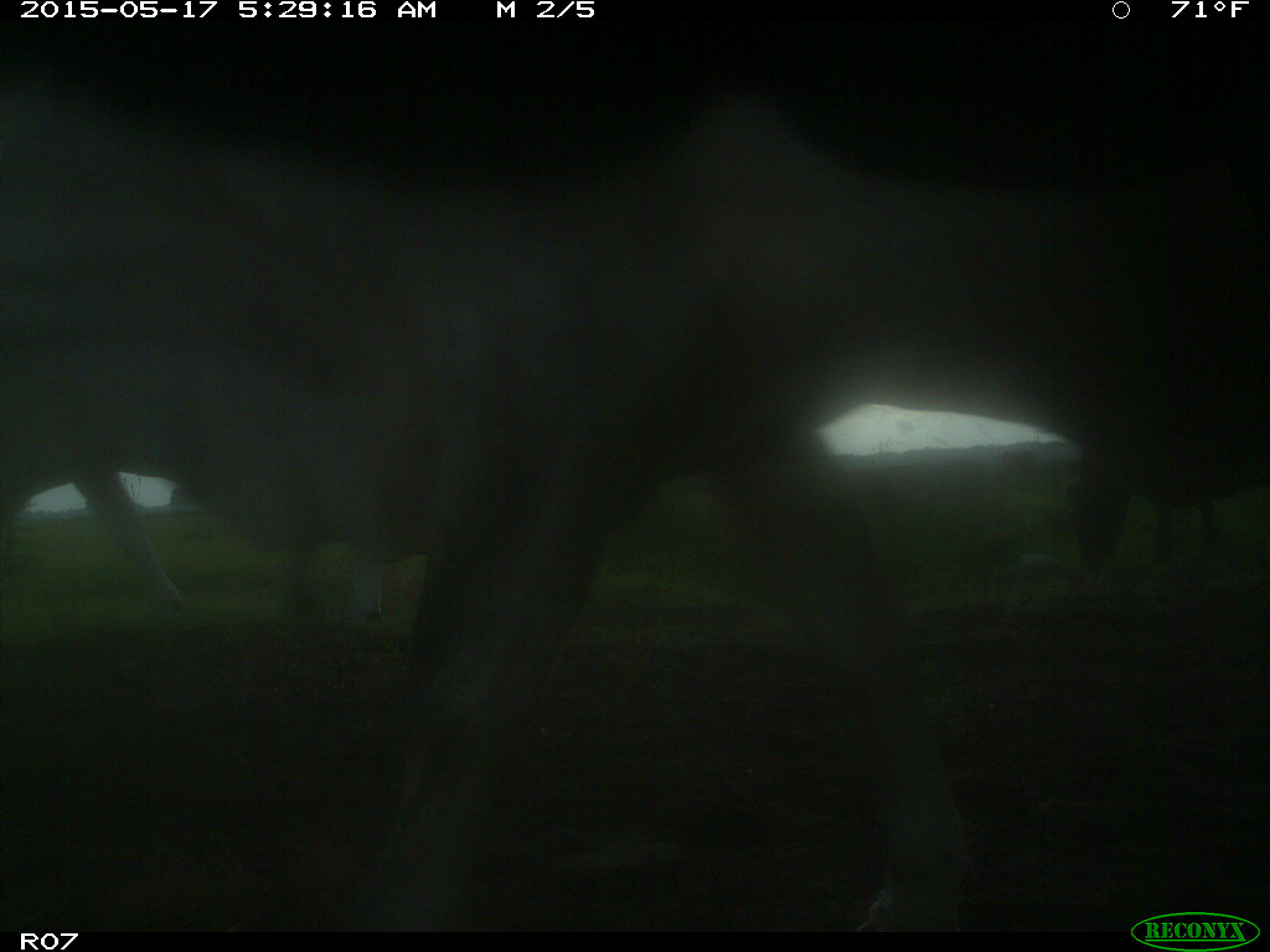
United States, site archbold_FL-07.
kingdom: Animalia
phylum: Chordata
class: Mammalia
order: Artiodactyla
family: Bovidae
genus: Bos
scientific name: Bos taurus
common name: domestic cow